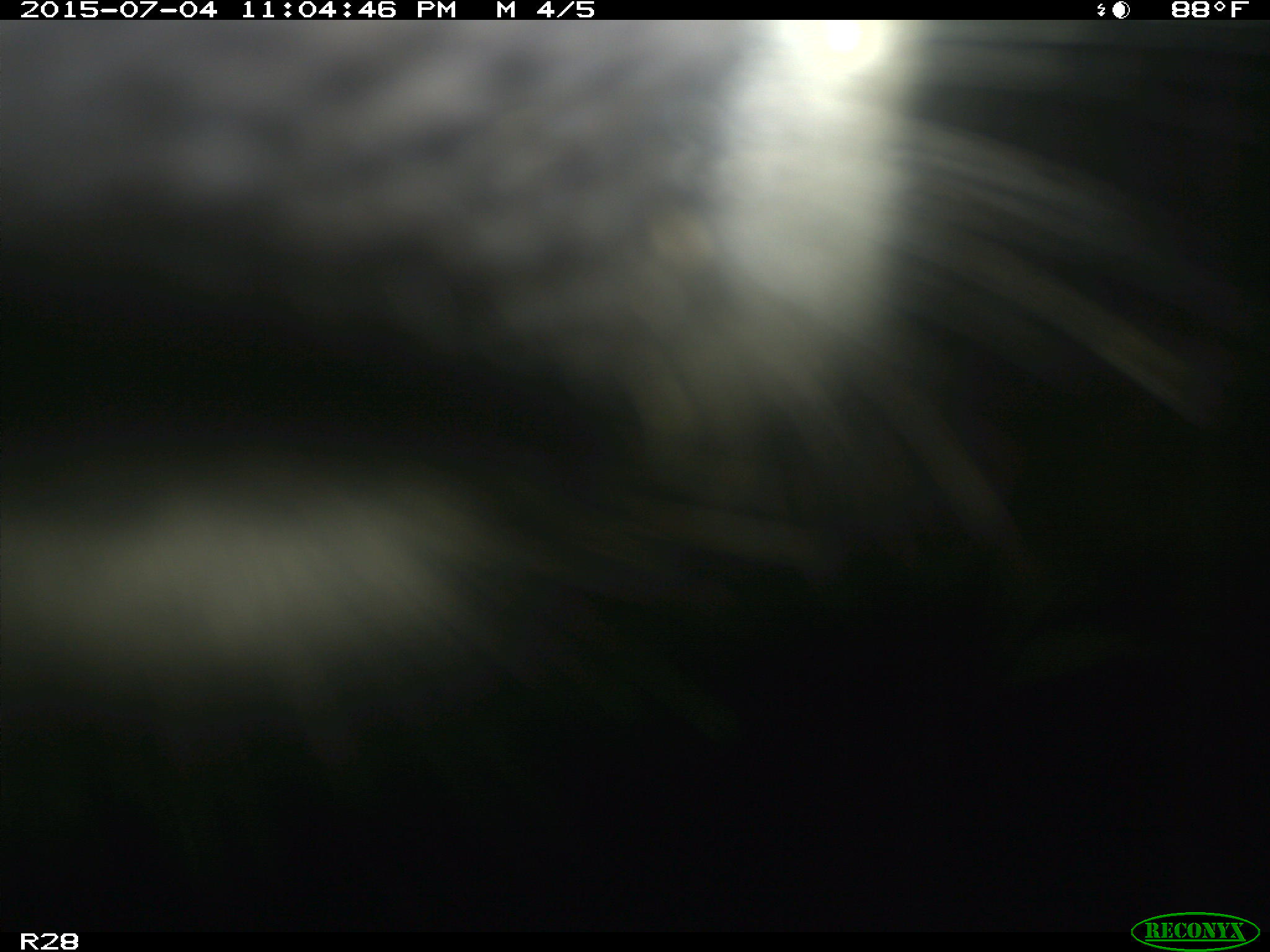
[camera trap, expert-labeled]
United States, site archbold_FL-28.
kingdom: Animalia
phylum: Chordata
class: Mammalia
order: Artiodactyla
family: Bovidae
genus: Bos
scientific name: Bos taurus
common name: domestic cow